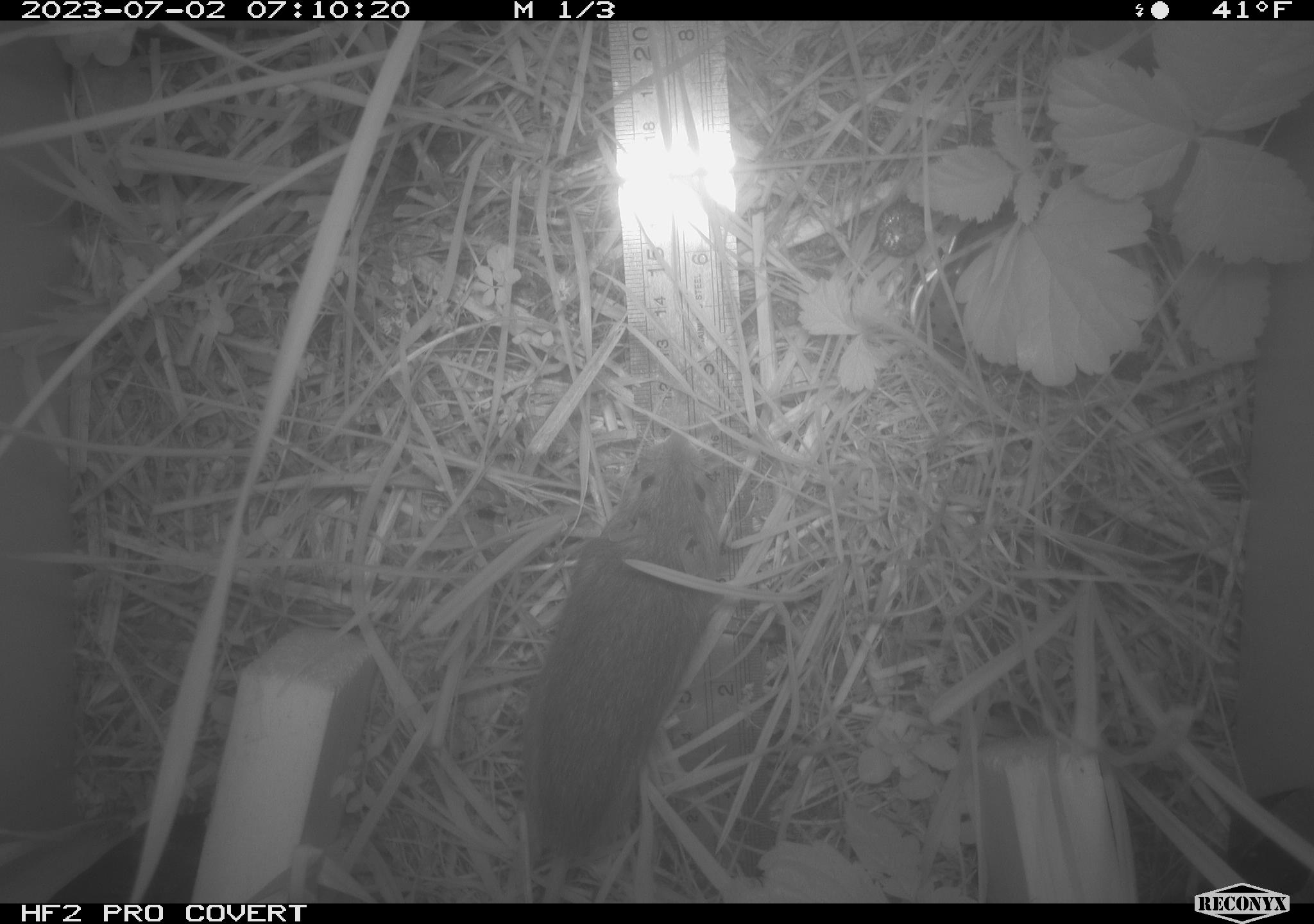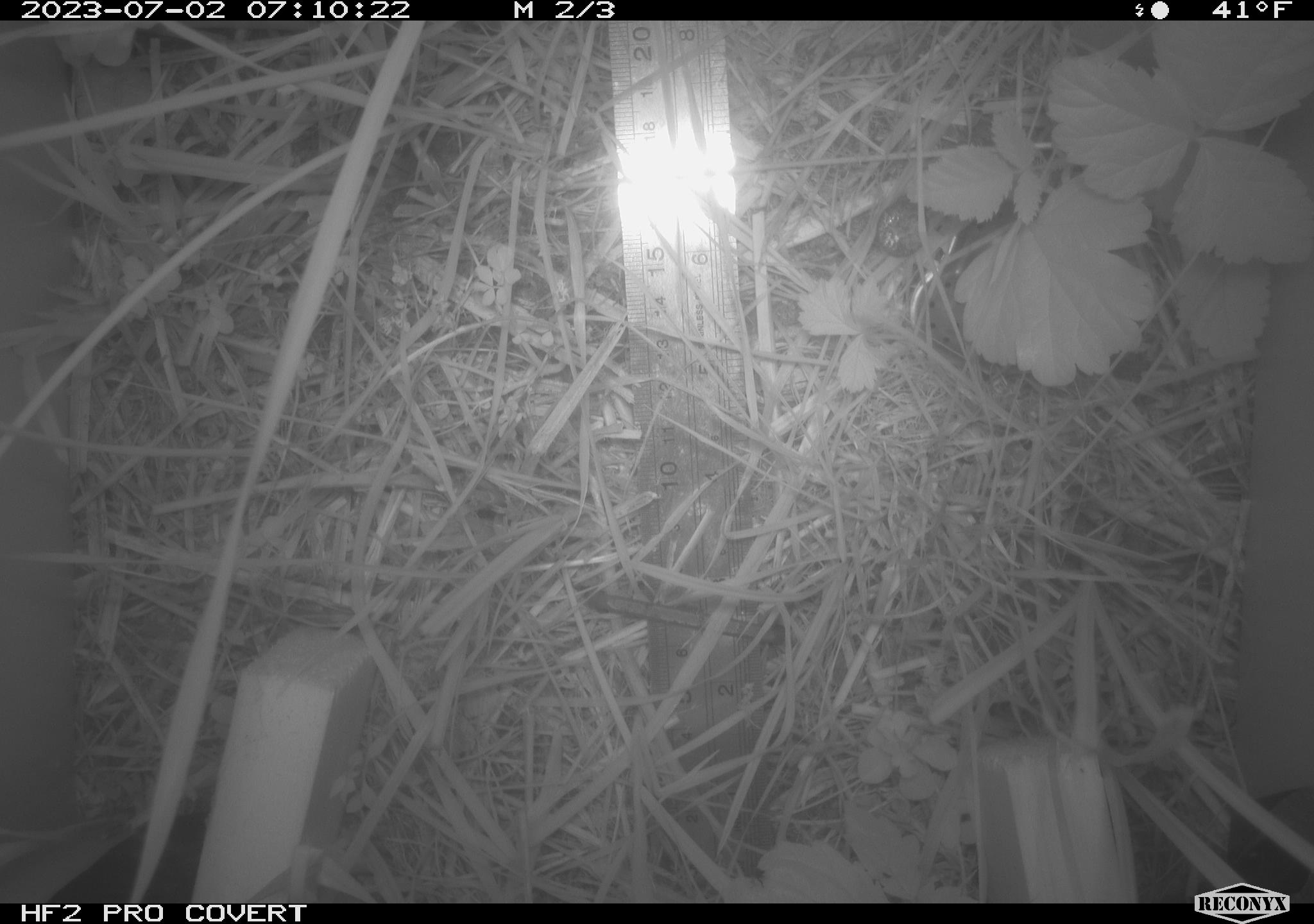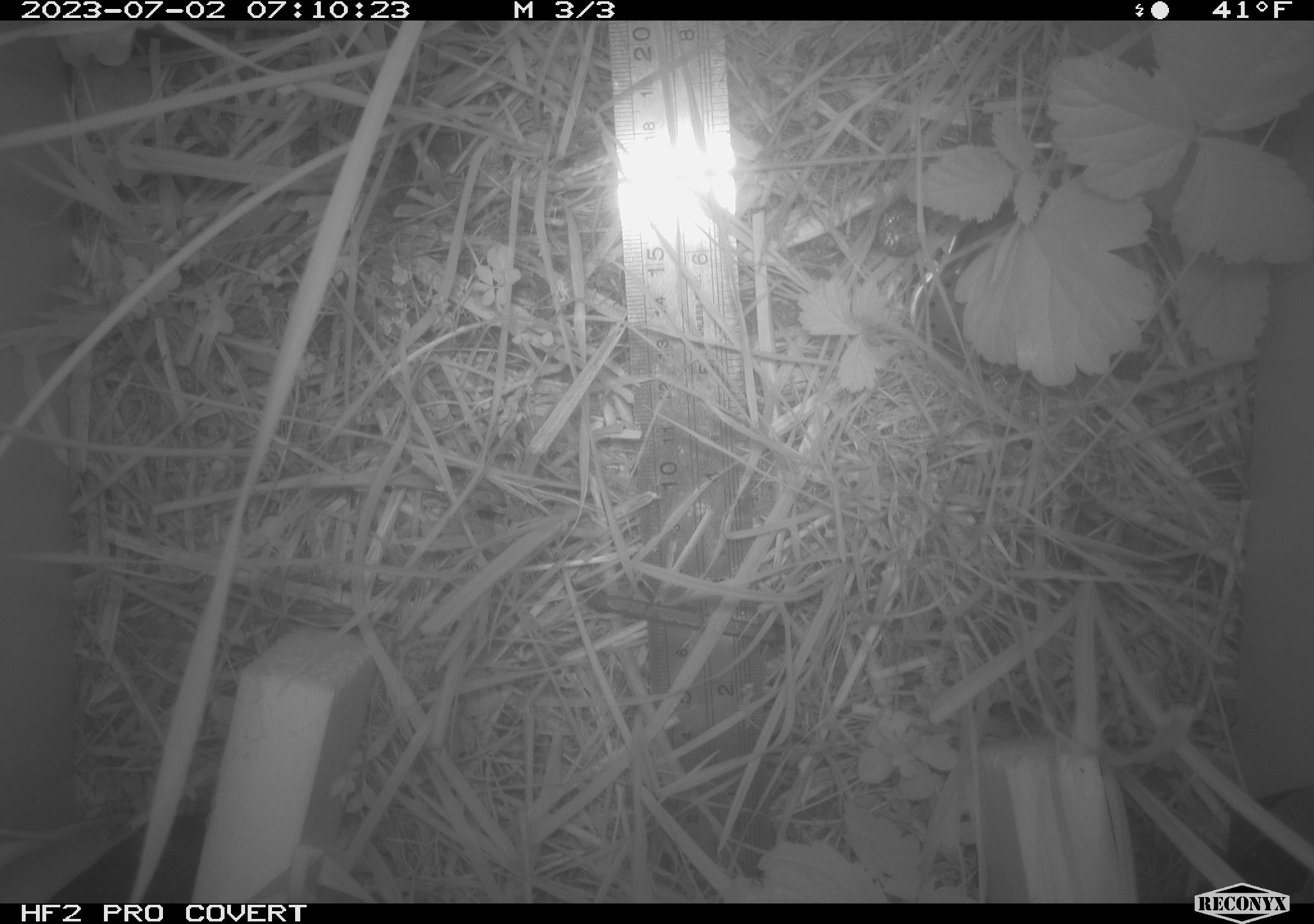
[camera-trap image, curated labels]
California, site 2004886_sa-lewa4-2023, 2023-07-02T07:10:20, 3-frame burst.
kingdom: Animalia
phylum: Chordata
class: Mammalia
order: Rodentia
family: Cricetidae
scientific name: Cricetidae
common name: hamsters, voles, lemmings, and allies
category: cricetidae family